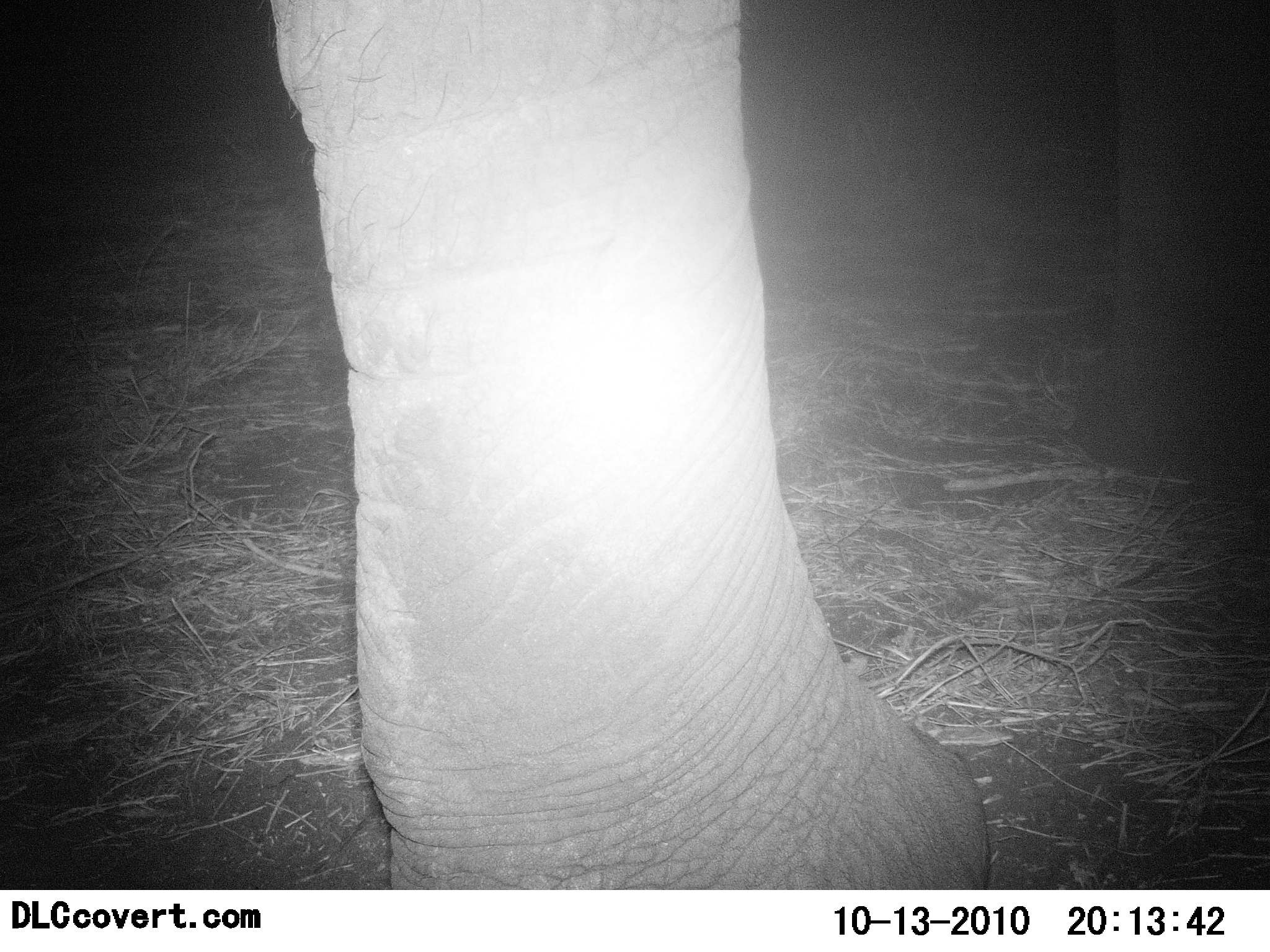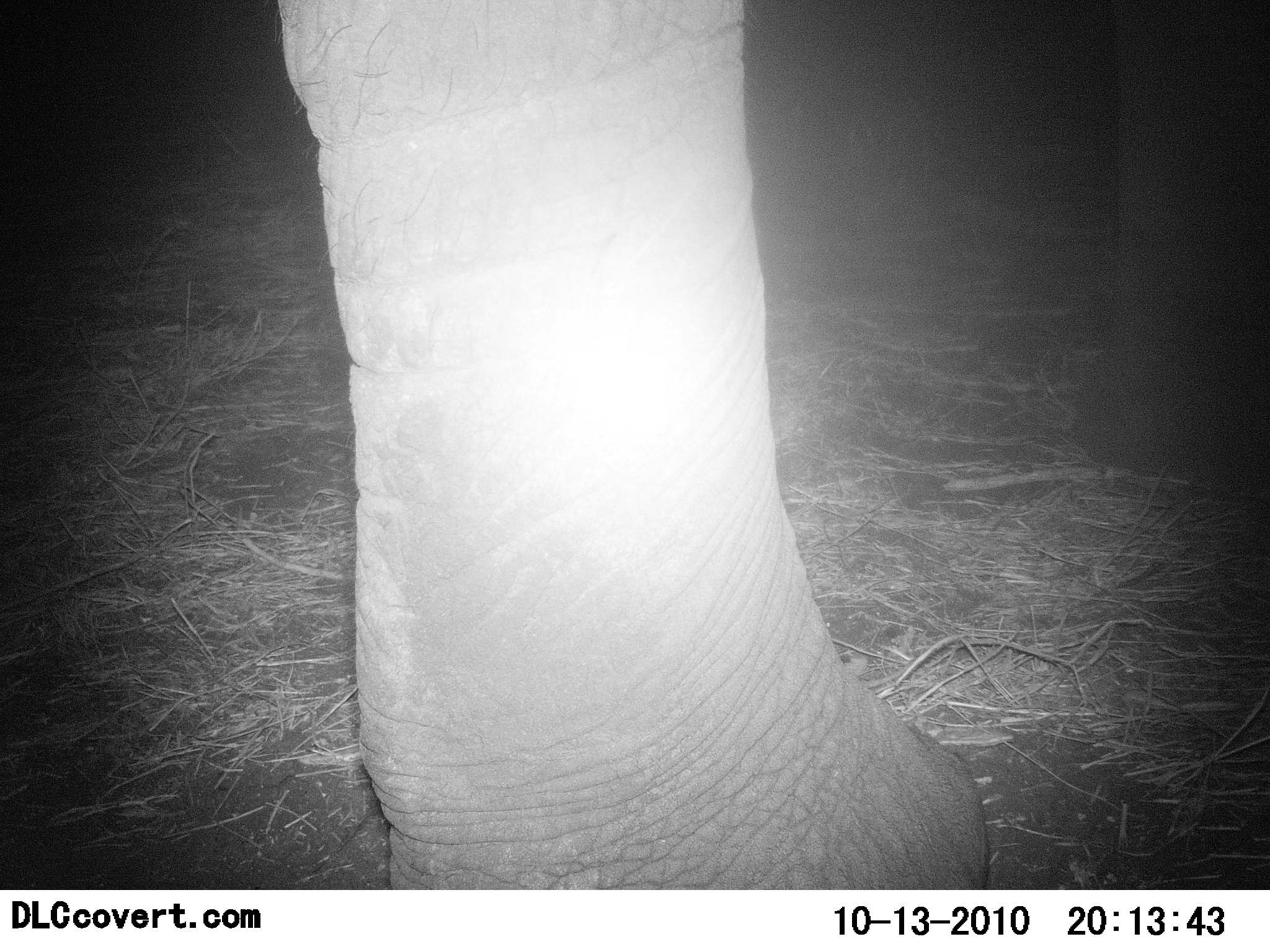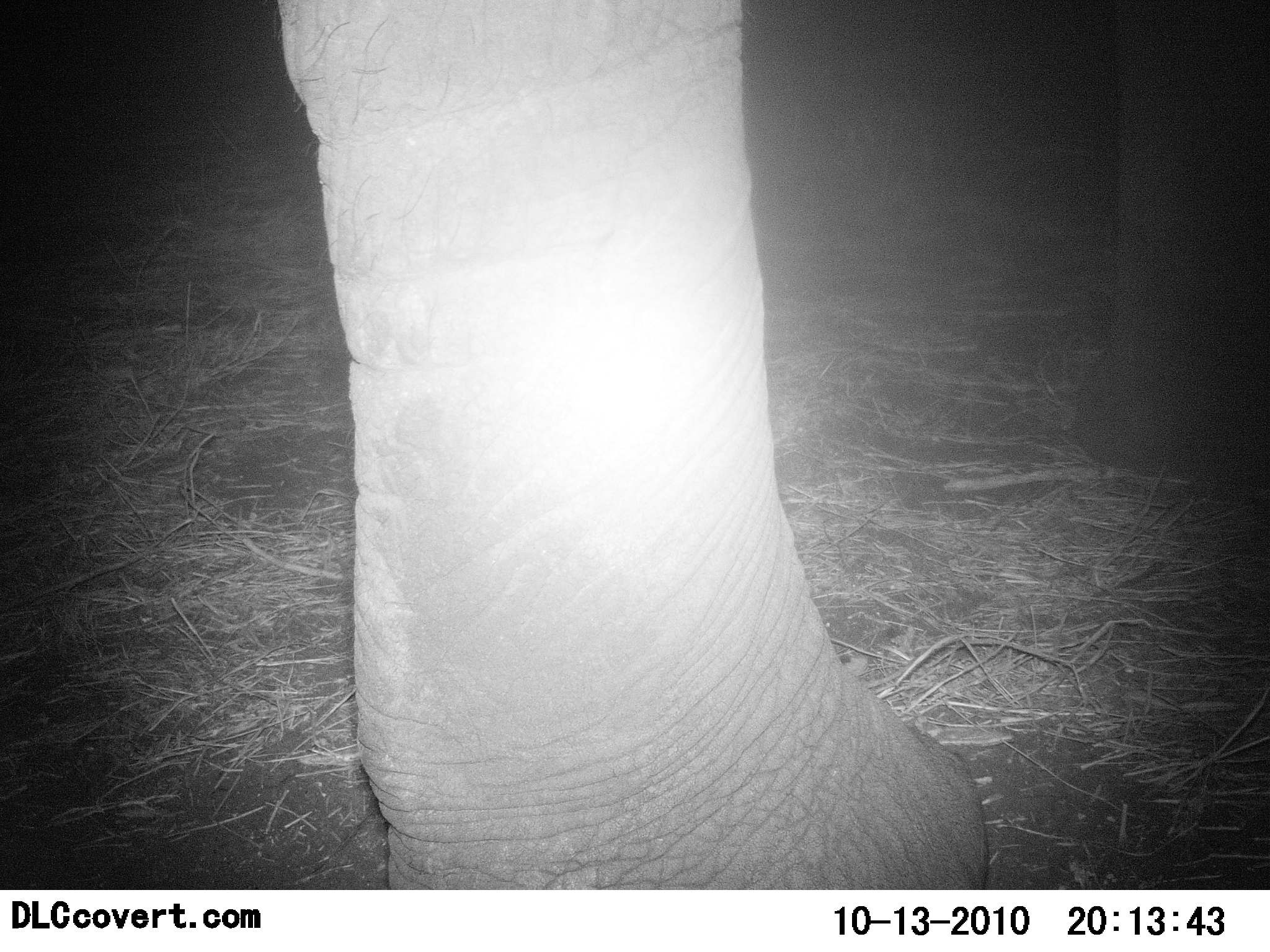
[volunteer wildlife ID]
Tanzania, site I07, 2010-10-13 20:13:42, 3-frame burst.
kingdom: Animalia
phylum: Chordata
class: Mammalia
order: Proboscidea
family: Elephantidae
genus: Loxodonta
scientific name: Loxodonta africana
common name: african bush elephant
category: elephant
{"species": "elephant (african bush elephant) (Loxodonta africana)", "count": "1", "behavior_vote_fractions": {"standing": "93%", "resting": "0%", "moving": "14%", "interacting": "0%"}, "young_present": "0%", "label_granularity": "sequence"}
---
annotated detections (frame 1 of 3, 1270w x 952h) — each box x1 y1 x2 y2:
animal: 269 2 993 889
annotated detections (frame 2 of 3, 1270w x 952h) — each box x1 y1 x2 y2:
animal: 278 2 988 889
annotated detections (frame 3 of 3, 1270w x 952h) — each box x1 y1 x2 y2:
animal: 278 2 988 889